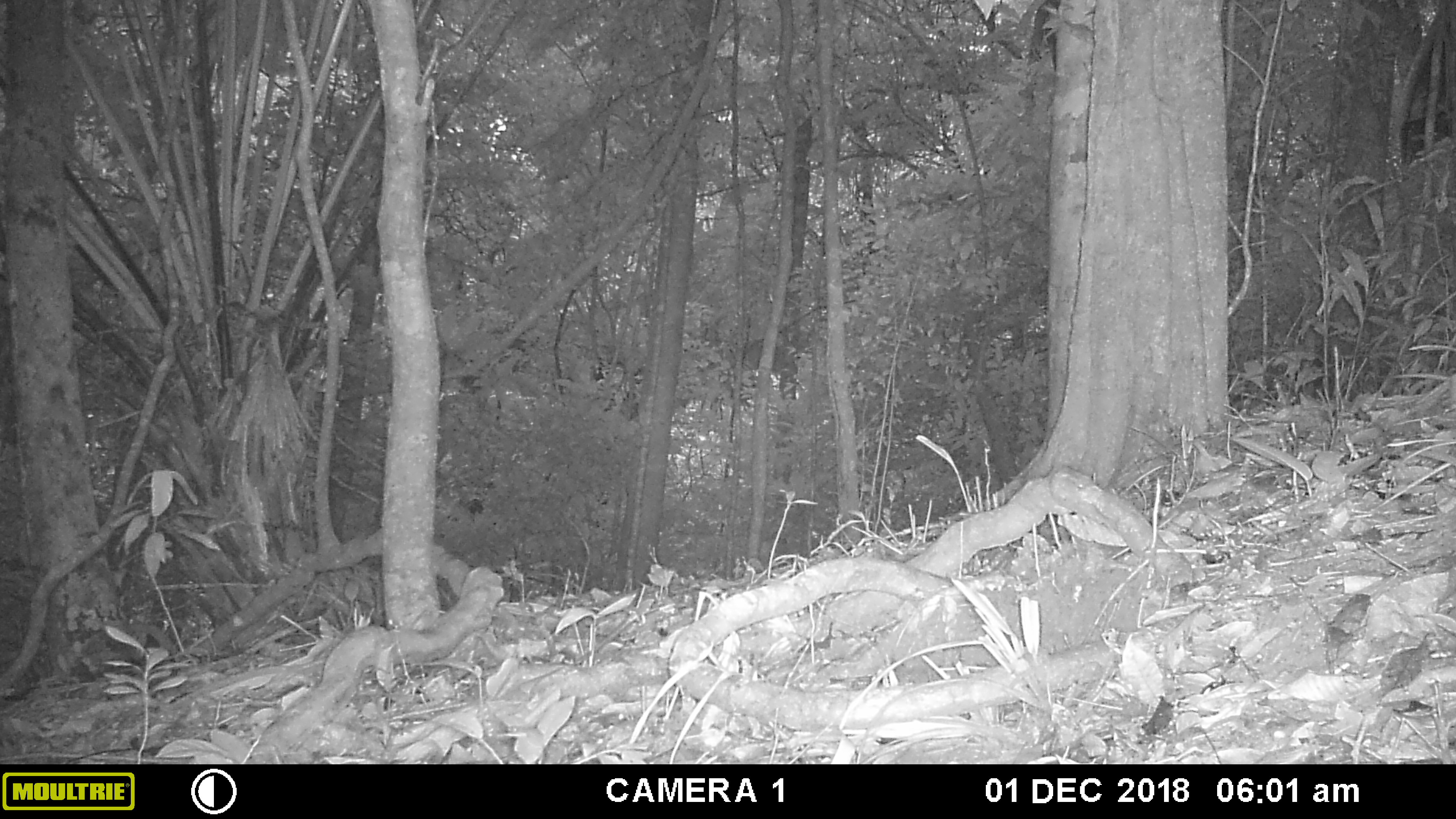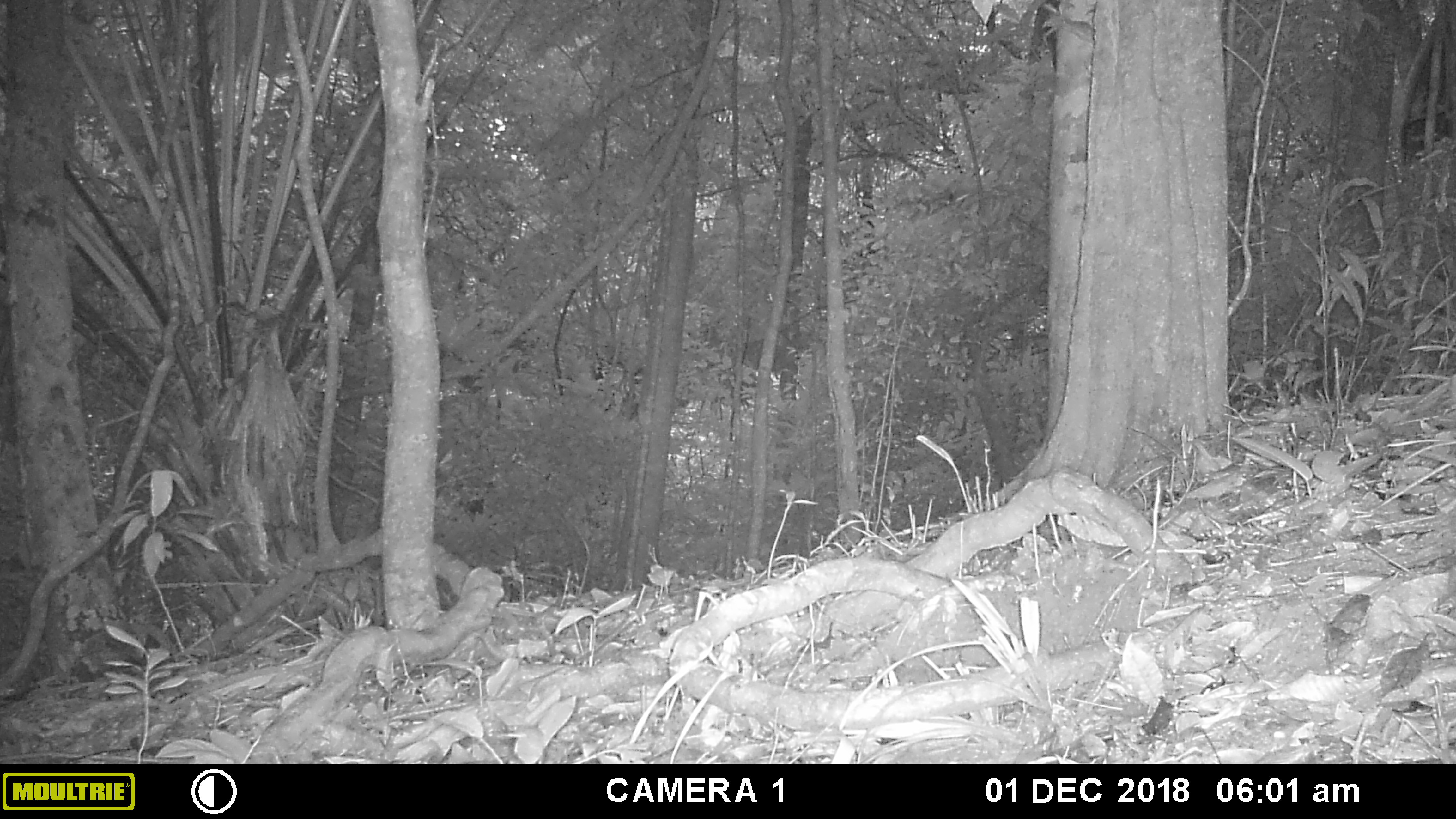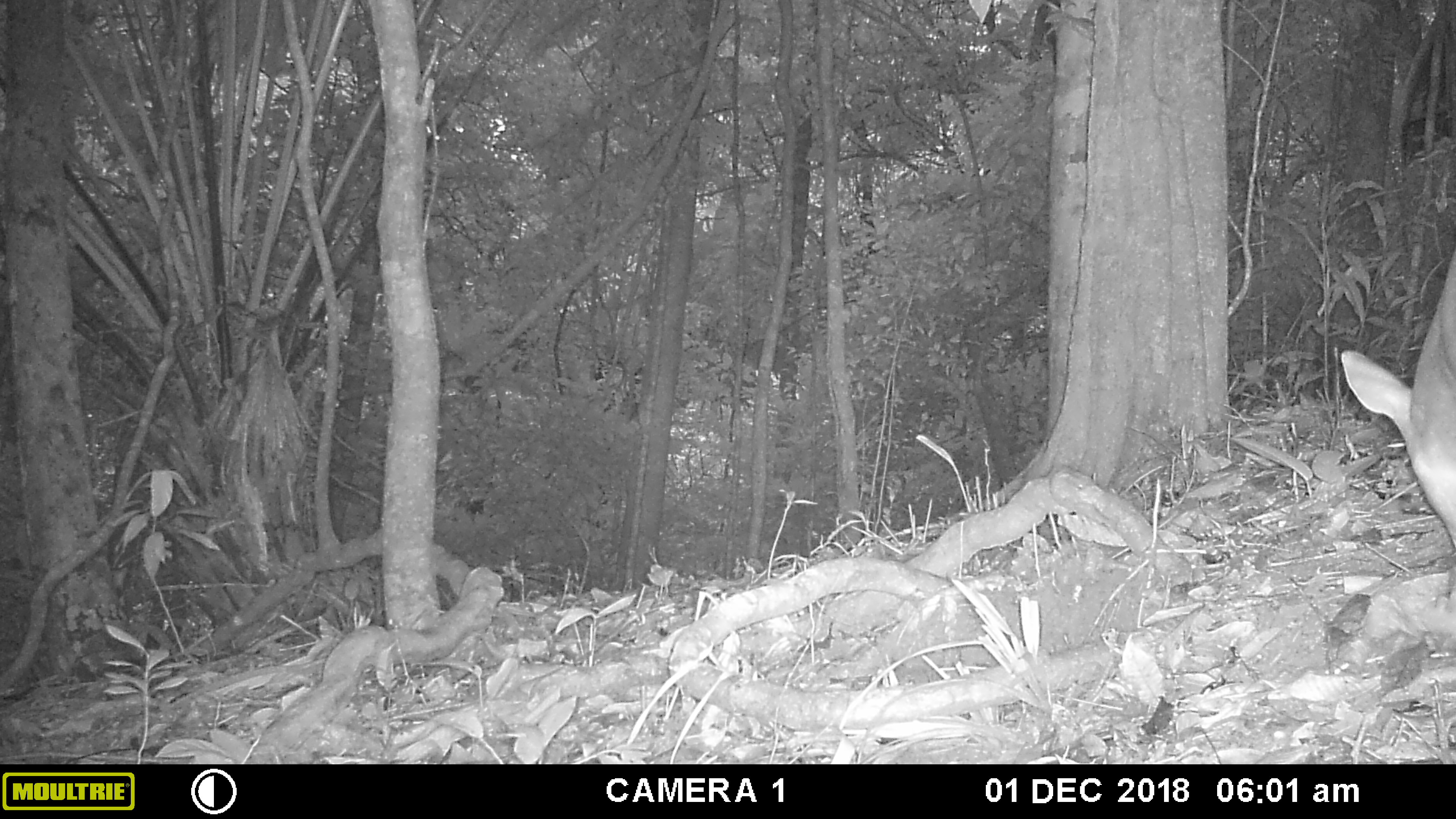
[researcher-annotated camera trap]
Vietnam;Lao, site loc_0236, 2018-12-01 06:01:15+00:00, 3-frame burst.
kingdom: Animalia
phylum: Chordata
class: Mammalia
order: Artiodactyla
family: Cervidae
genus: Muntiacus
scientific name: Muntiacus vuquangensis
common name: large-antlered muntjac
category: large antlered muntjac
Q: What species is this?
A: Large antlered muntjac (large-antlered muntjac) (Muntiacus vuquangensis).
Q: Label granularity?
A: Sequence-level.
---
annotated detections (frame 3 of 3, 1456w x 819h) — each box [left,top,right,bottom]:
large antlered muntjac: [1340,250,1456,549]